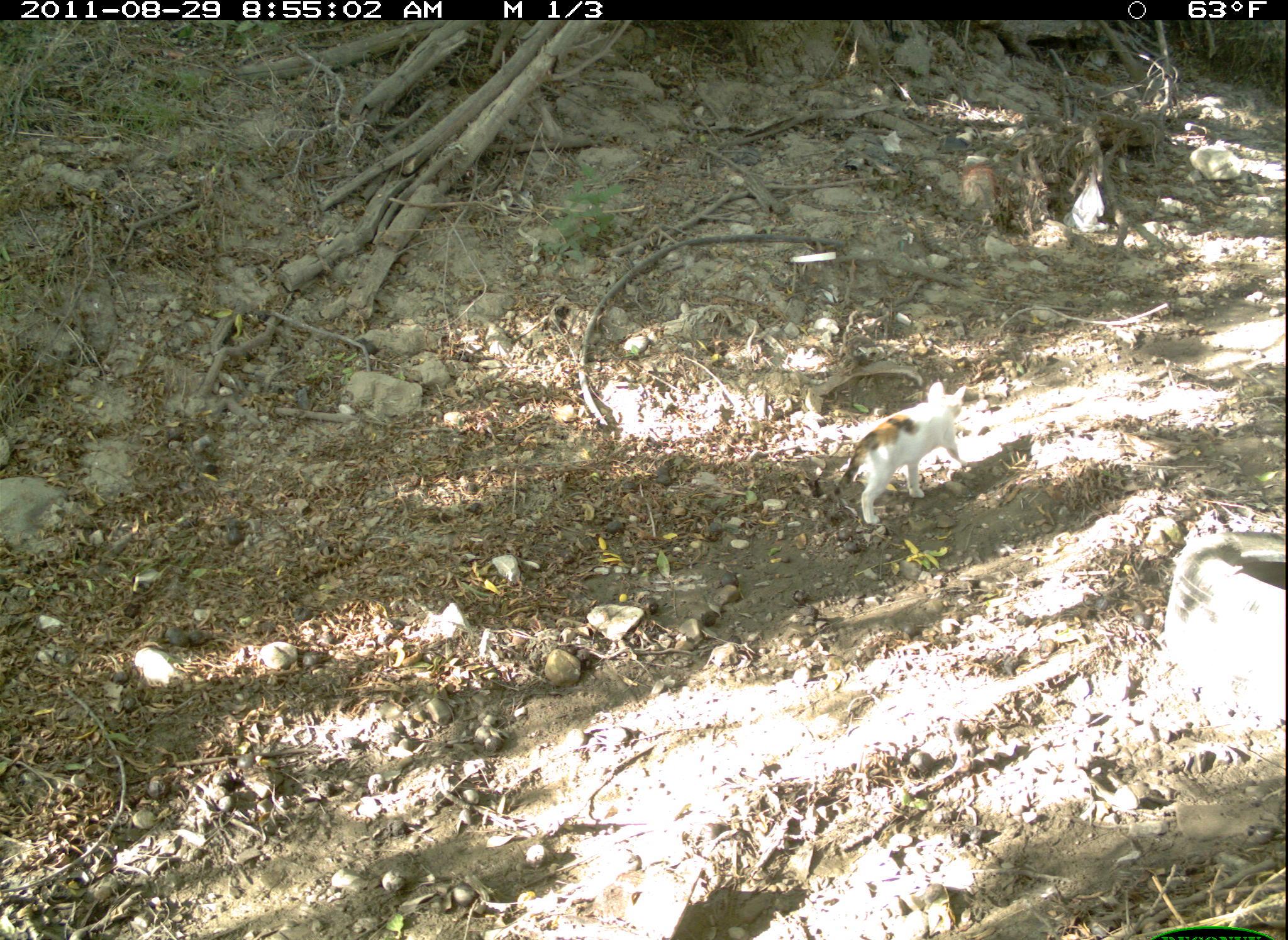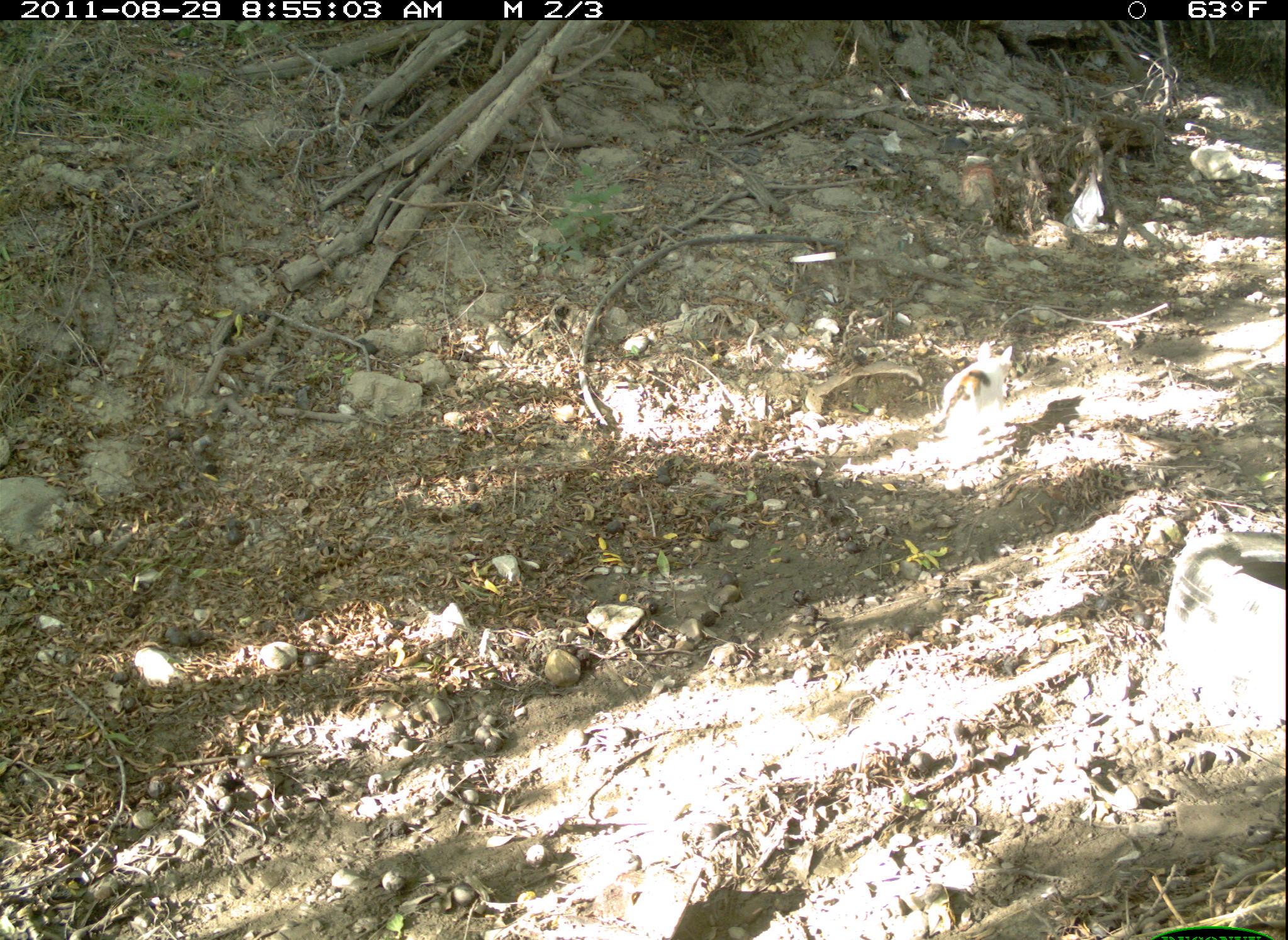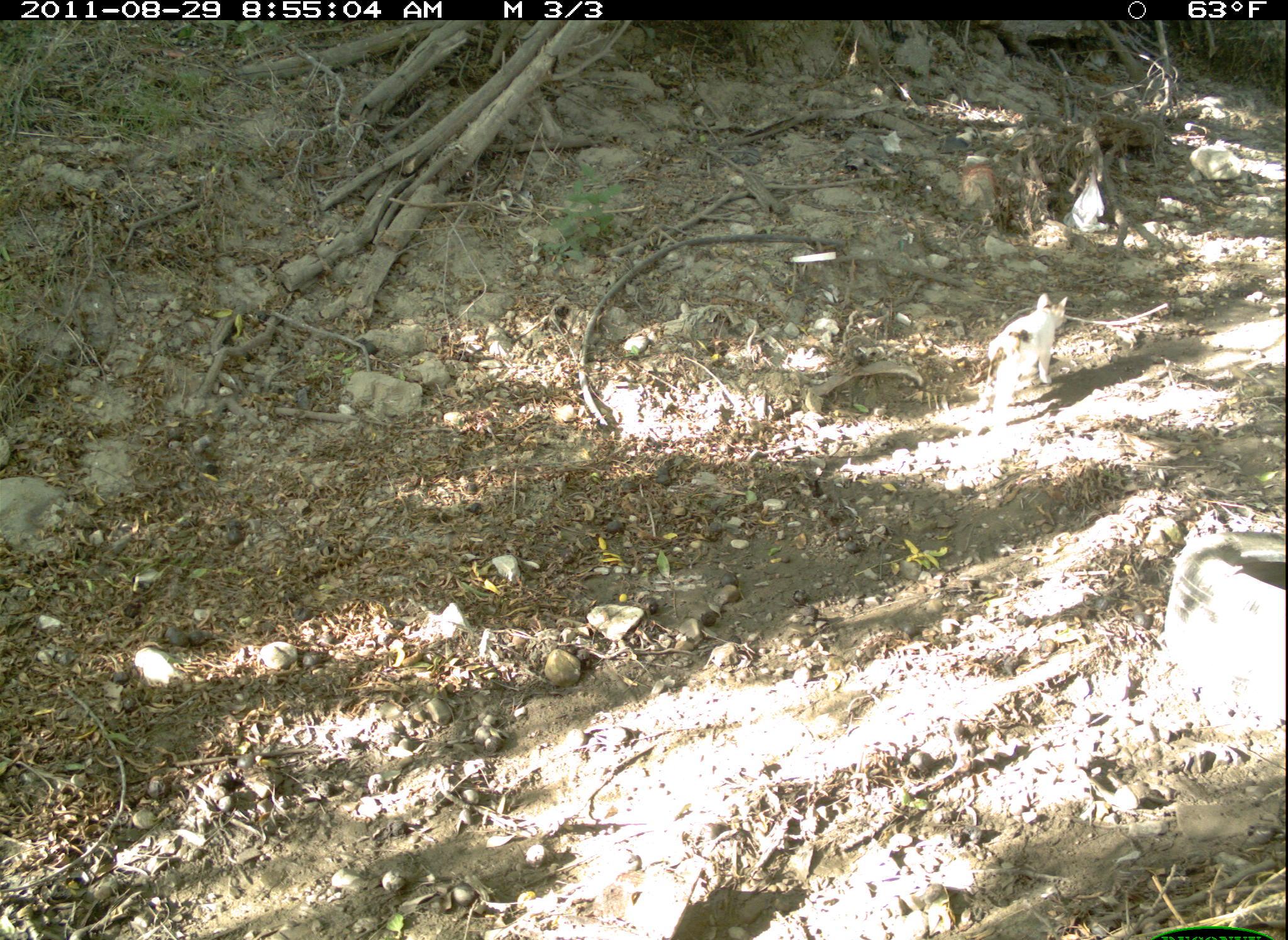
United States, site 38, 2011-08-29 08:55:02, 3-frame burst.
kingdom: Animalia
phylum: Chordata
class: Mammalia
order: Carnivora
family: Felidae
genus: Felis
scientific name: Felis catus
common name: cat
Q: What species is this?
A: Cat (Felis catus).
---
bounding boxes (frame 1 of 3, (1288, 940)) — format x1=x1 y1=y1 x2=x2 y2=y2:
cat: x1=811 y1=375 x2=1000 y2=538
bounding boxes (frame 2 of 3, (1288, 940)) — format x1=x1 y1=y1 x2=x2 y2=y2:
cat: x1=866 y1=306 x2=1045 y2=465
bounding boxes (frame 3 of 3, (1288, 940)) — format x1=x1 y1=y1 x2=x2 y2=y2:
cat: x1=966 y1=258 x2=1092 y2=430